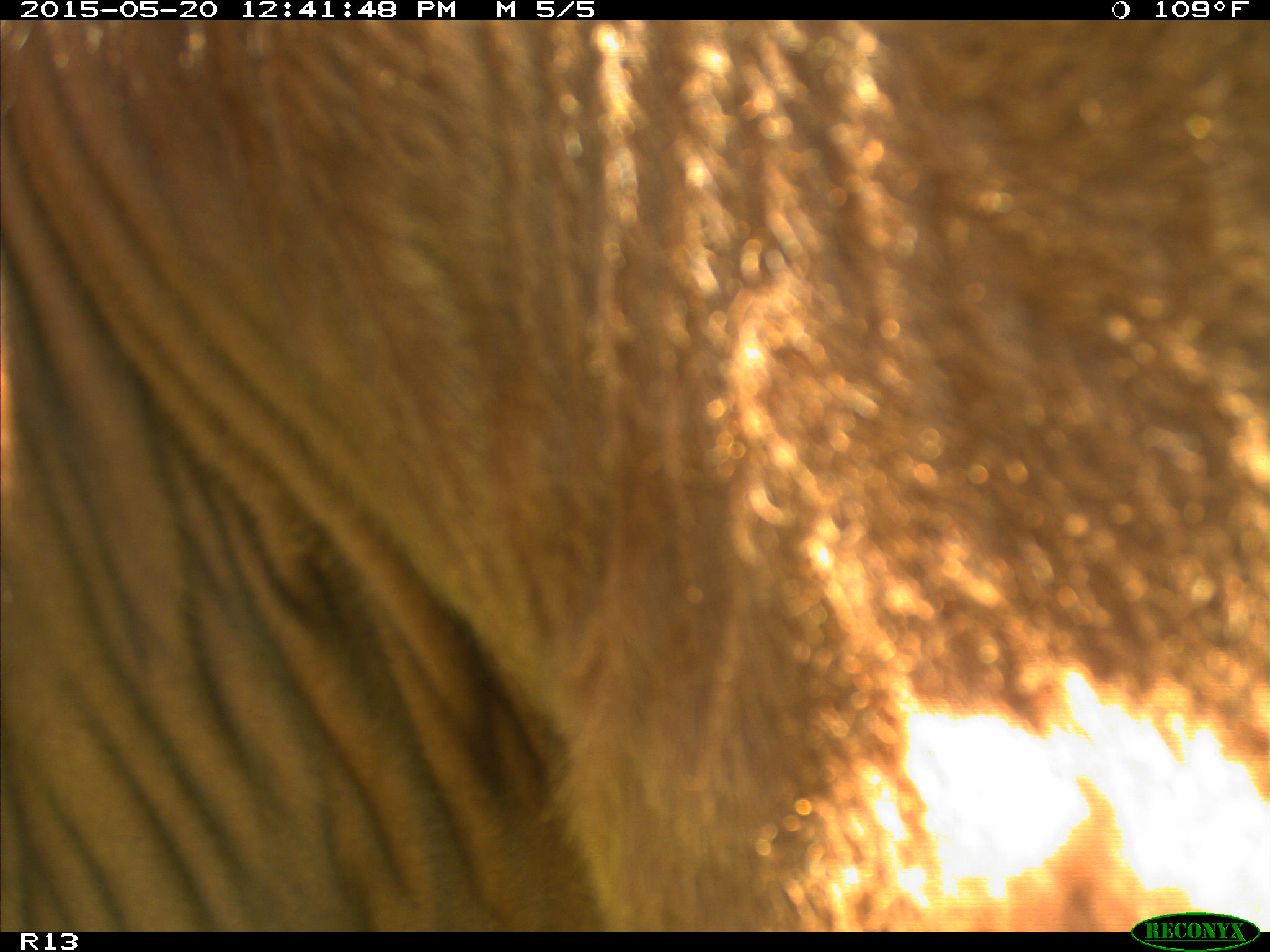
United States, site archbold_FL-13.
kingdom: Animalia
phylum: Chordata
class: Mammalia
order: Artiodactyla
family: Bovidae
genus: Bos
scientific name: Bos taurus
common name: domestic cow